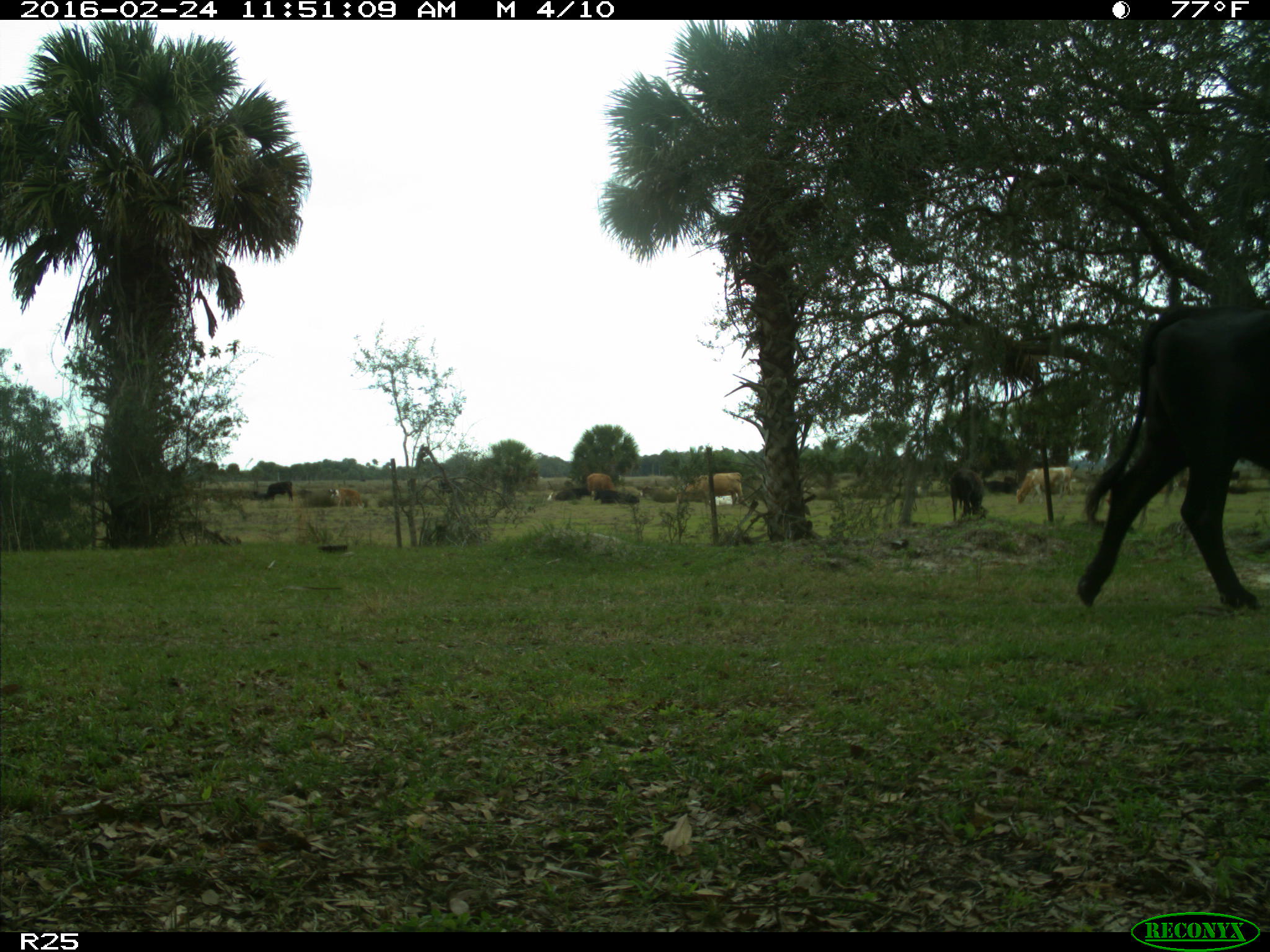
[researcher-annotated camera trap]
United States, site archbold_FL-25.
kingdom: Animalia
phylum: Chordata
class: Mammalia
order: Artiodactyla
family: Bovidae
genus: Bos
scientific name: Bos taurus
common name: domestic cow